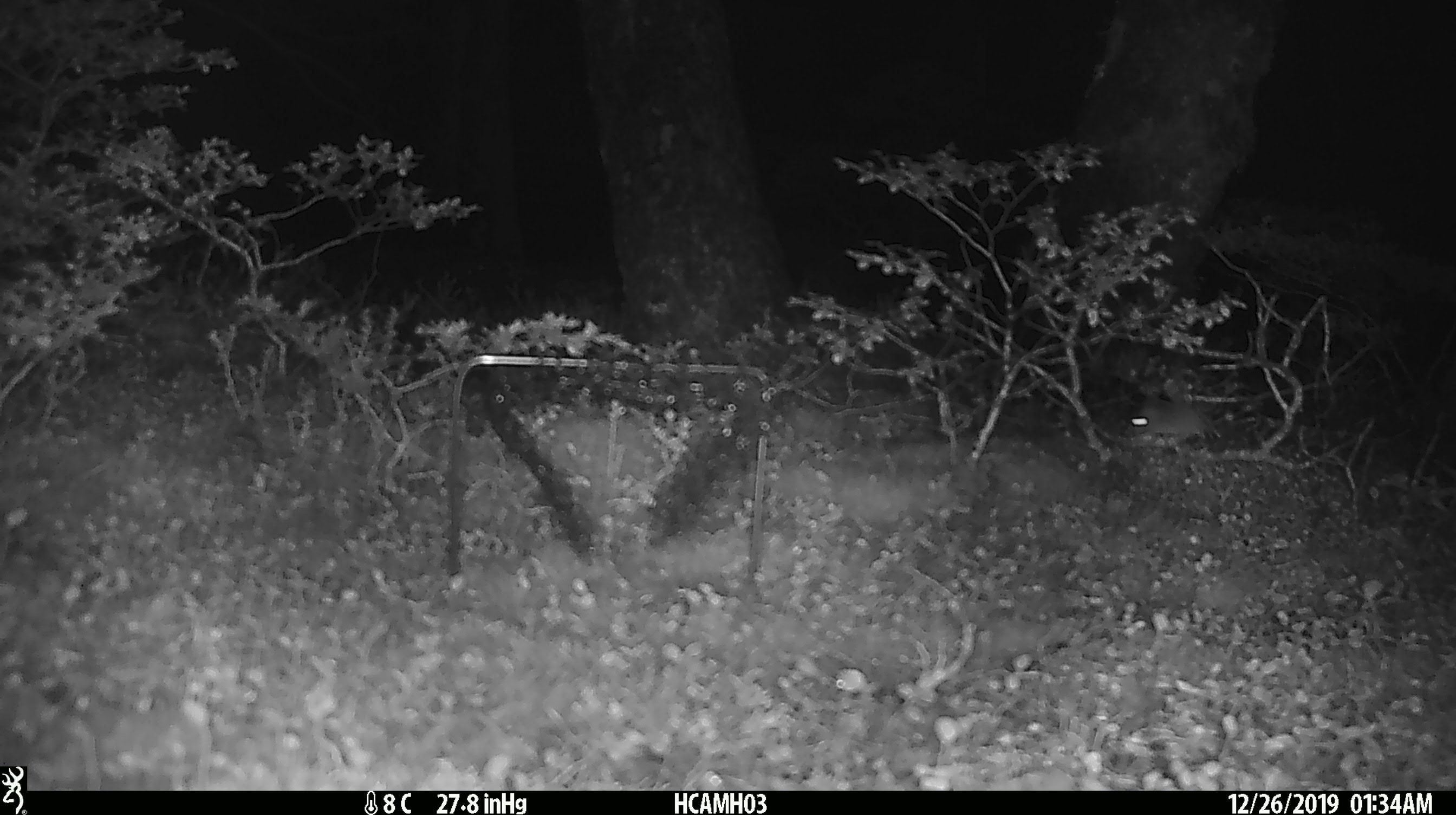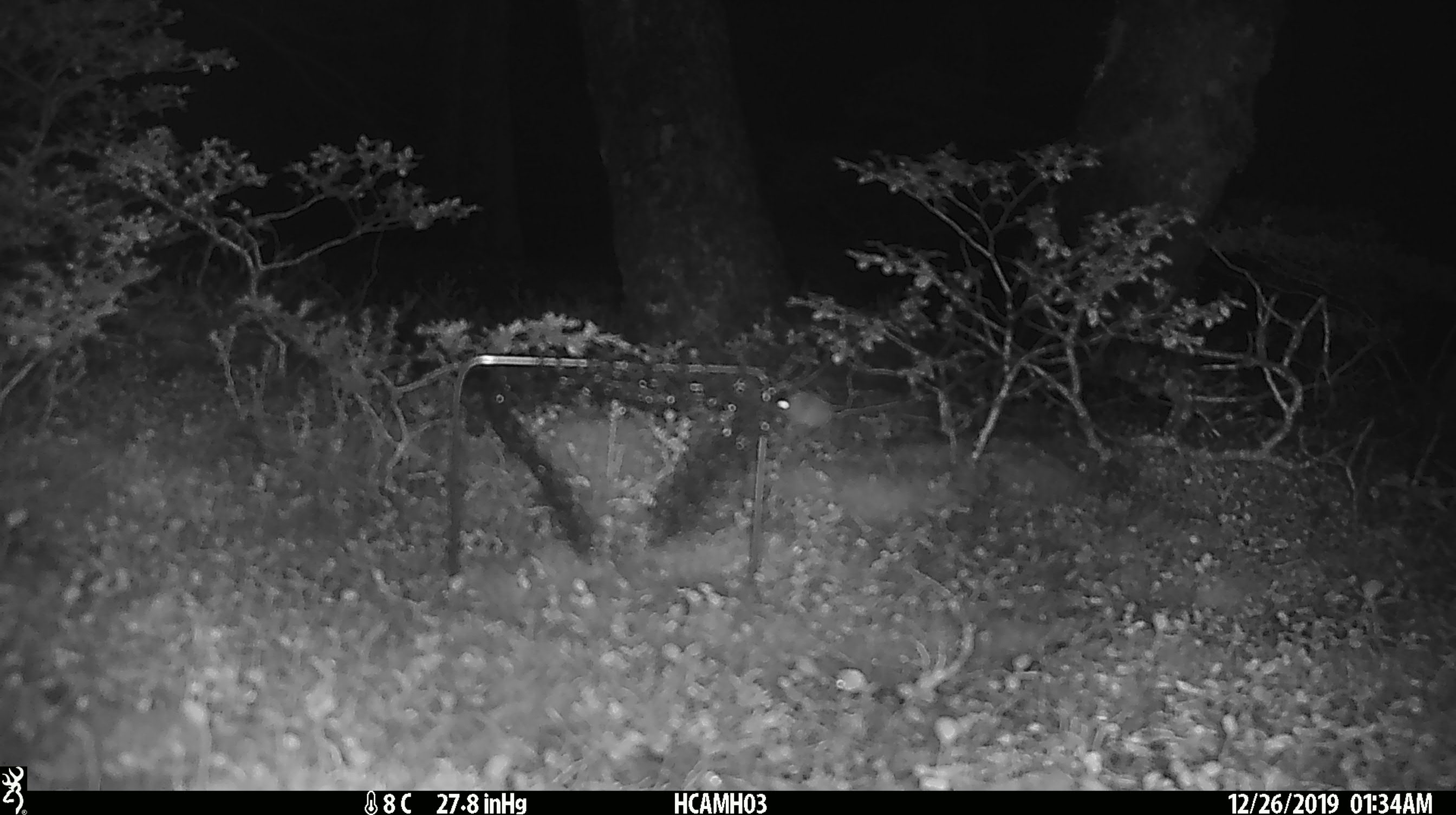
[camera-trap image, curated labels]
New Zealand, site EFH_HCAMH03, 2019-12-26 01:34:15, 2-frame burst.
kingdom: Animalia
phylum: Chordata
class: Mammalia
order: Rodentia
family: Muridae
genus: Mus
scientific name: Mus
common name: mouse